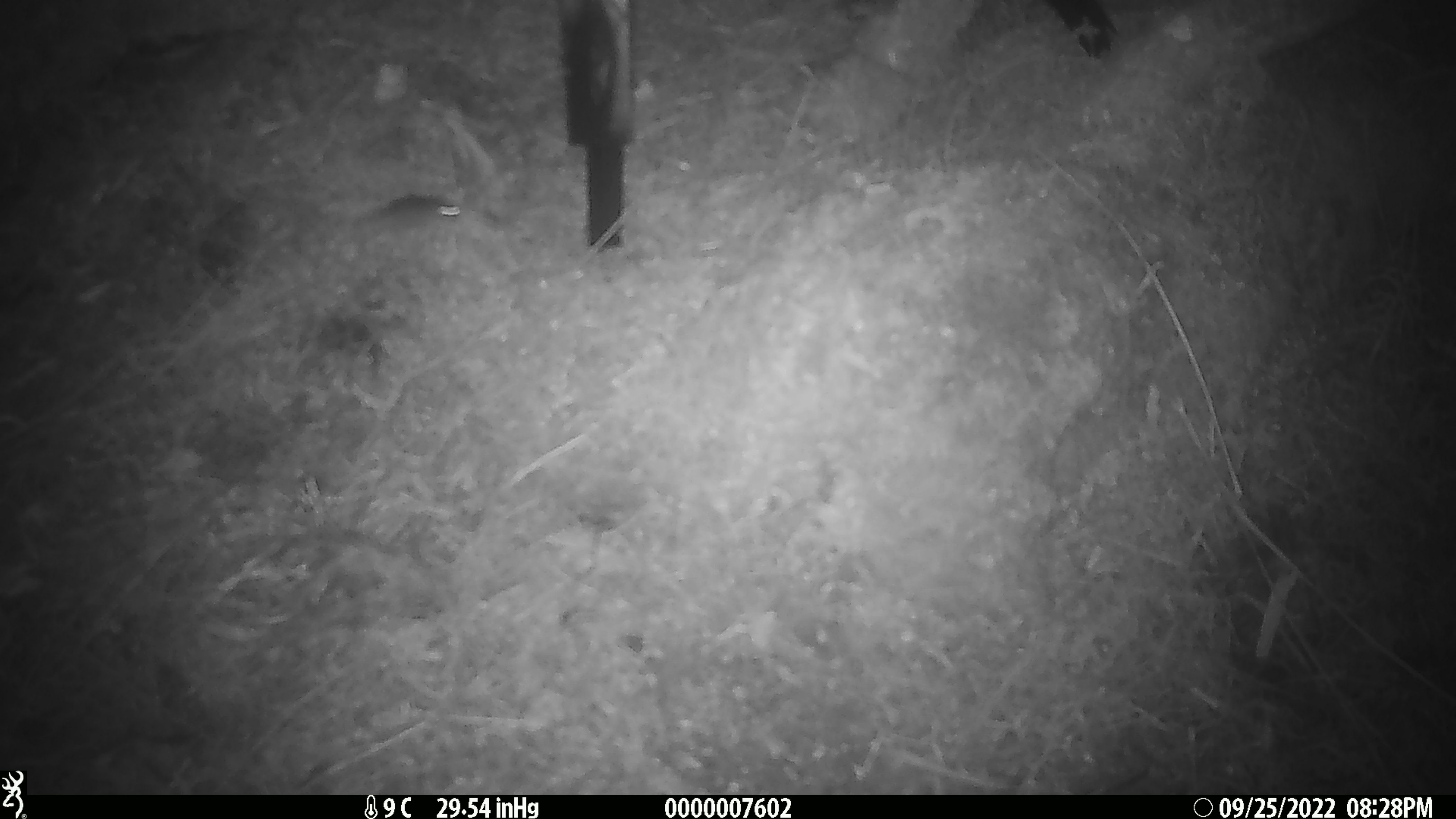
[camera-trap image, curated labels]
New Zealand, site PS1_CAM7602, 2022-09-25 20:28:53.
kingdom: Animalia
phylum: Chordata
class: Mammalia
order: Rodentia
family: Muridae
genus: Mus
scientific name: Mus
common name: mouse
Mouse (Mus).